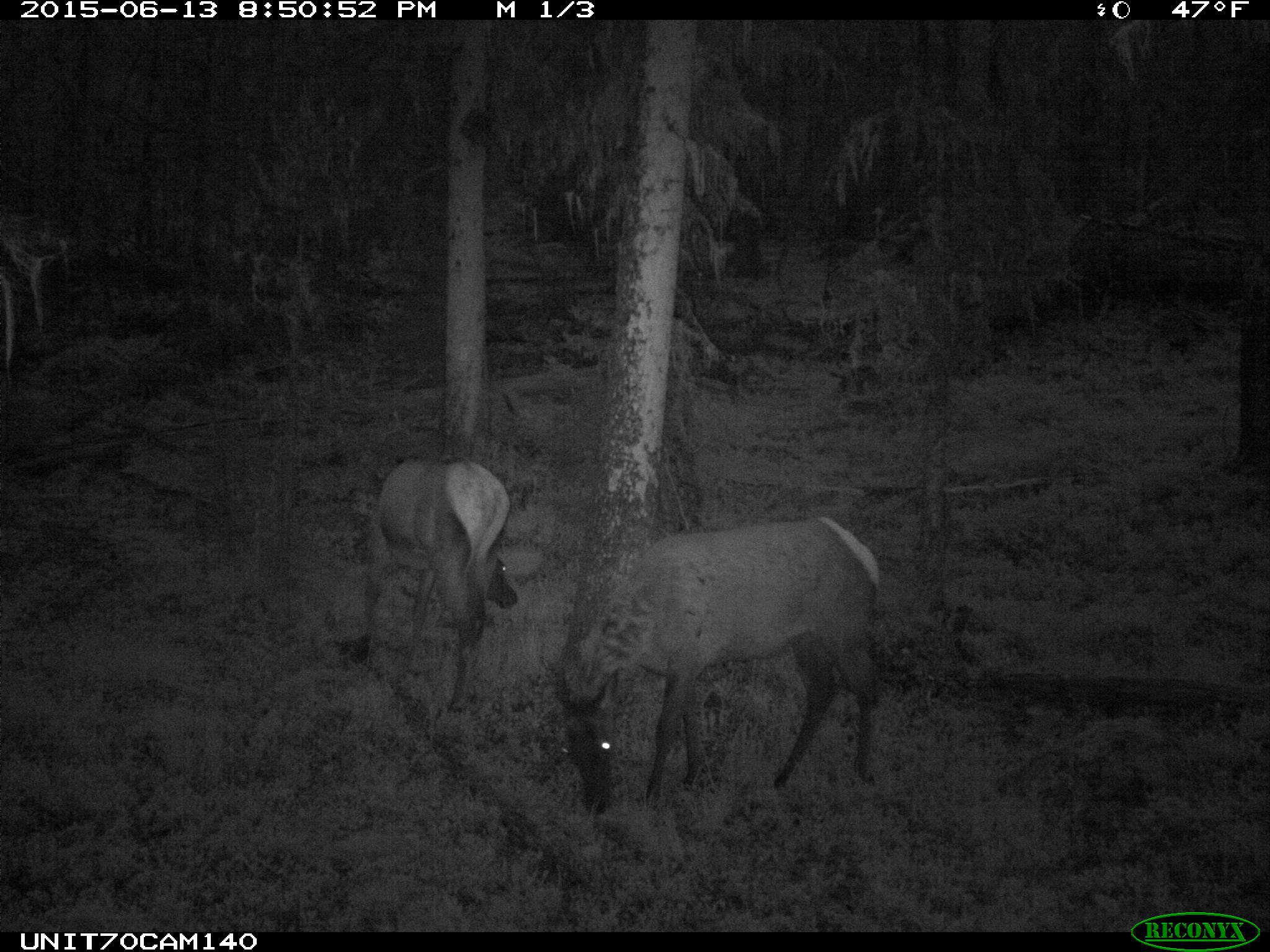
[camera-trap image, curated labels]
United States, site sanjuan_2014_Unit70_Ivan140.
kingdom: Animalia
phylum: Chordata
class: Mammalia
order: Artiodactyla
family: Cervidae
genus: Cervus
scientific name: Cervus elaphus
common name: red deer